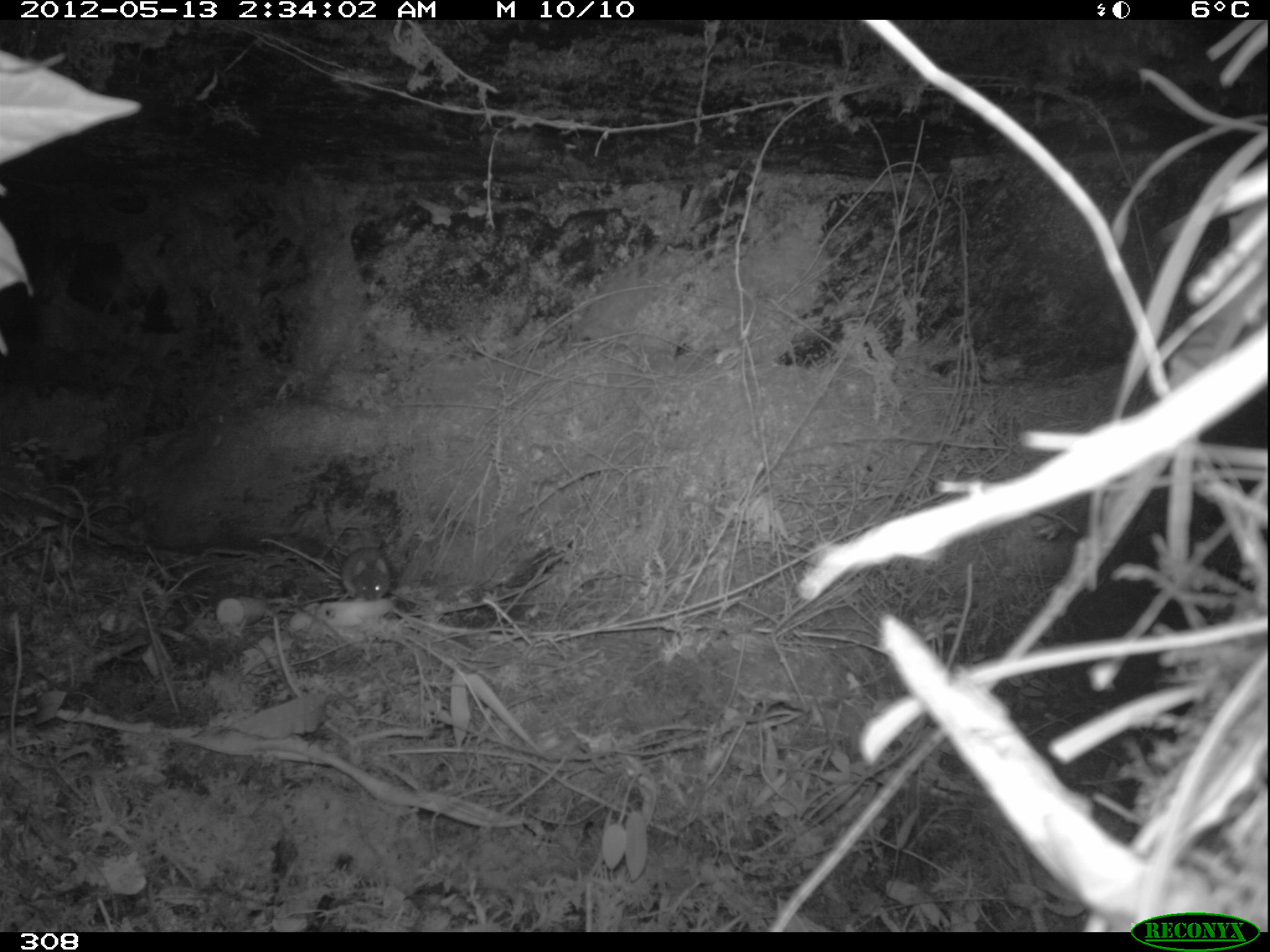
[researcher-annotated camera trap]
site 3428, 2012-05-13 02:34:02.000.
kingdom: Animalia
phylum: Chordata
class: Mammalia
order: Rodentia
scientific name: Rodentia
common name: rodents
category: unknown rodent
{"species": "unknown rodent (rodents) (Rodentia)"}